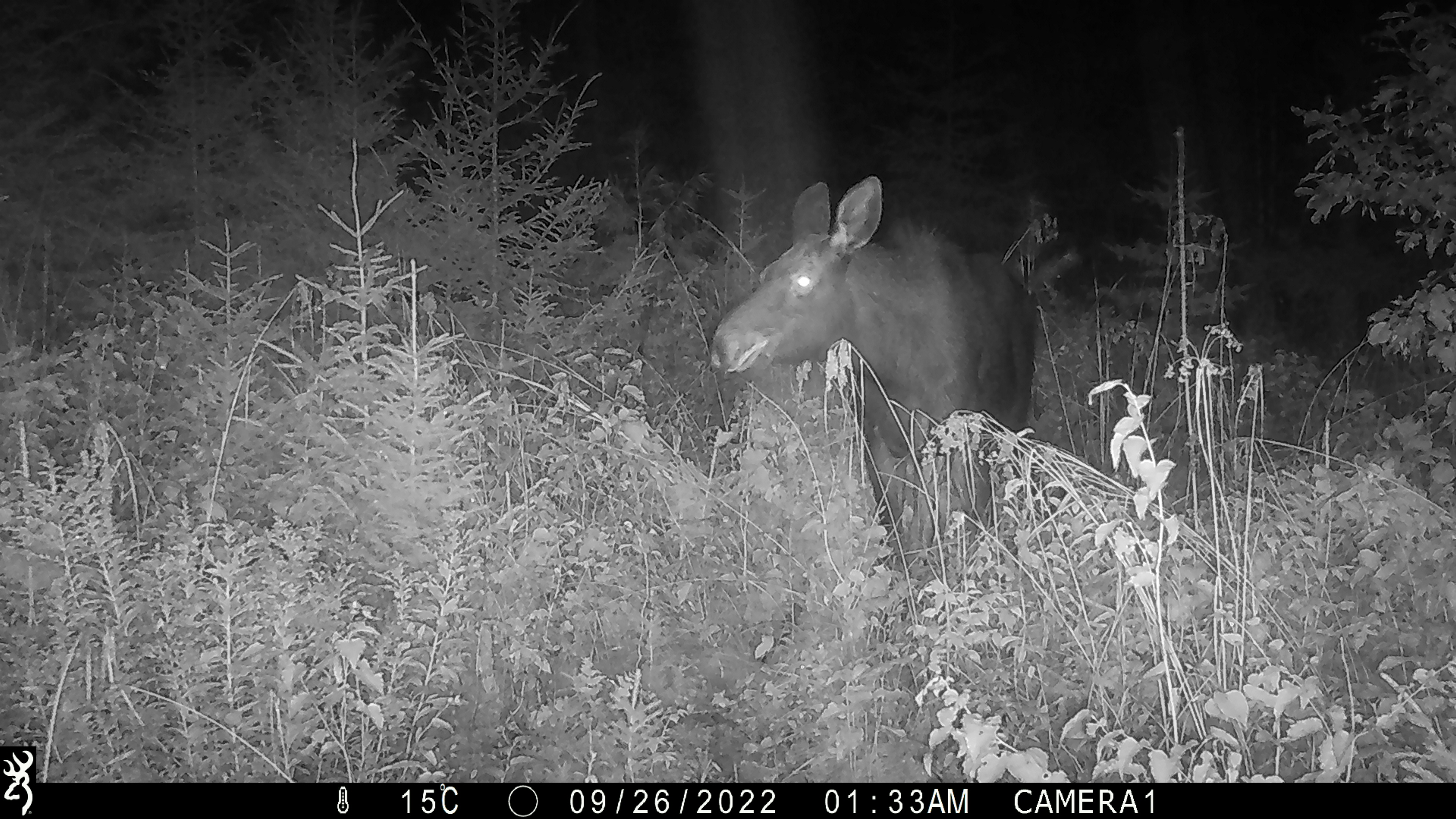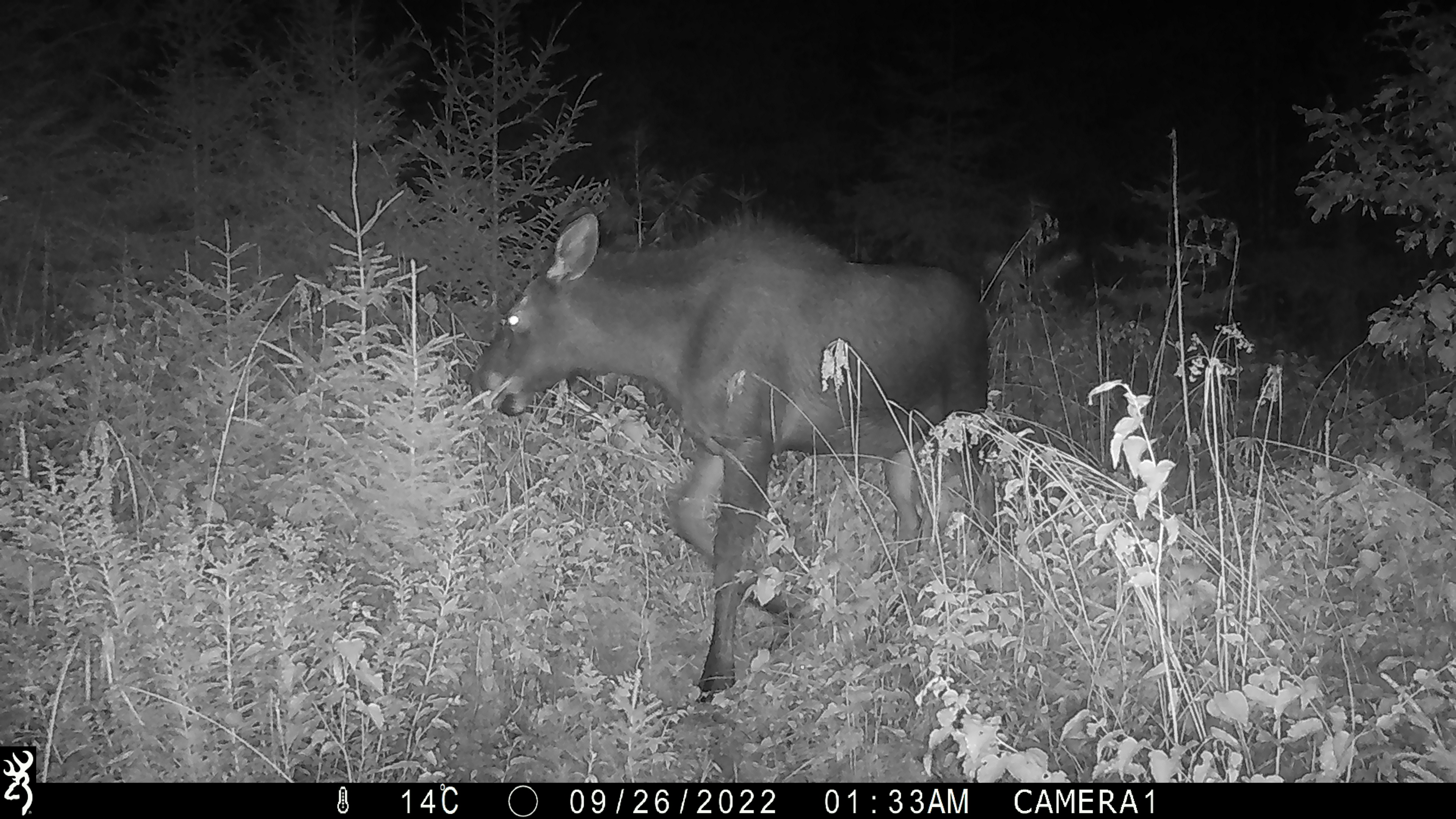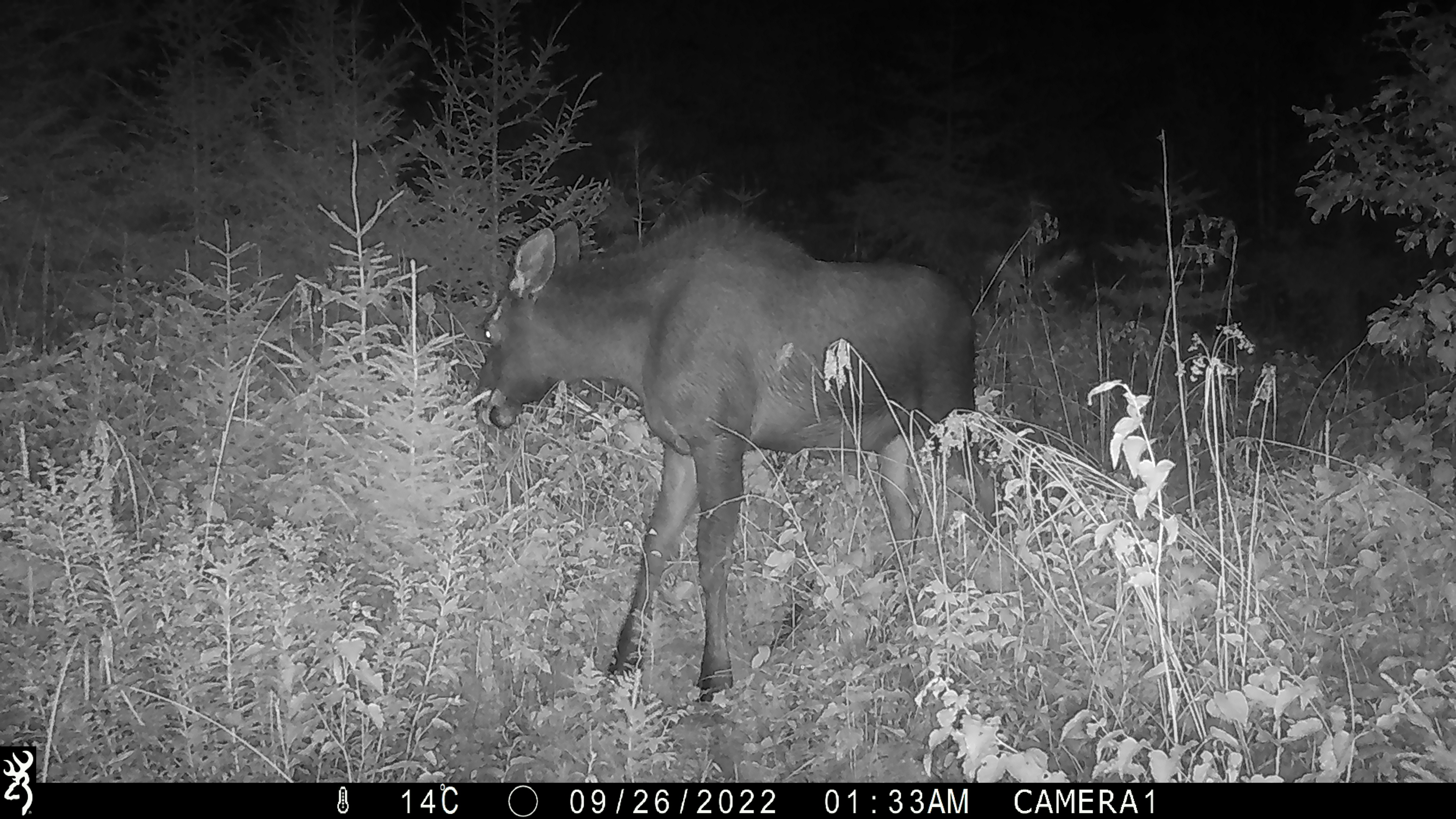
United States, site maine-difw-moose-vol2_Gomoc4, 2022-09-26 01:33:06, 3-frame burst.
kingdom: Animalia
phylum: Chordata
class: Mammalia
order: Artiodactyla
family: Cervidae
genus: Alces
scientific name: Alces alces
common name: moose